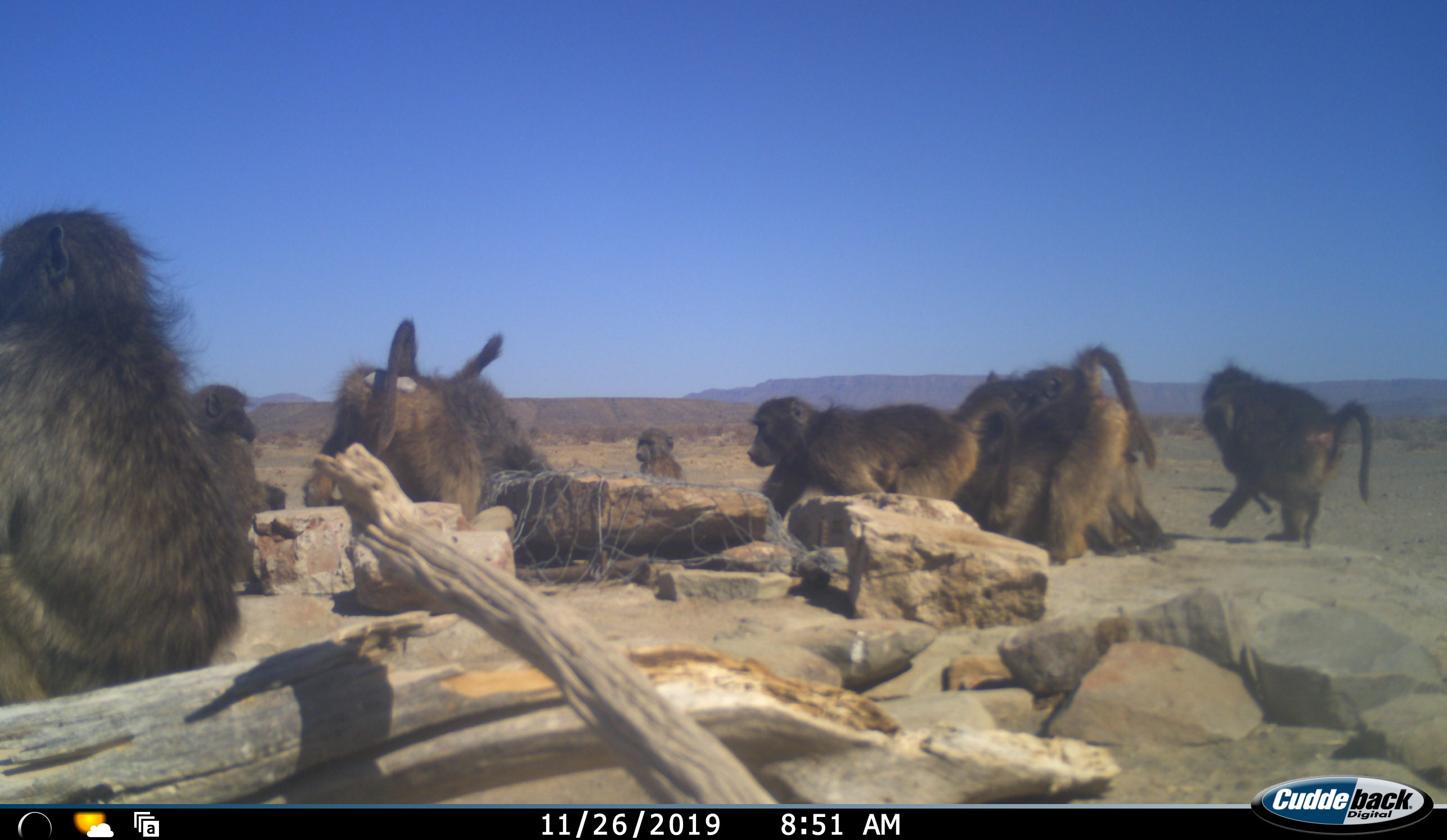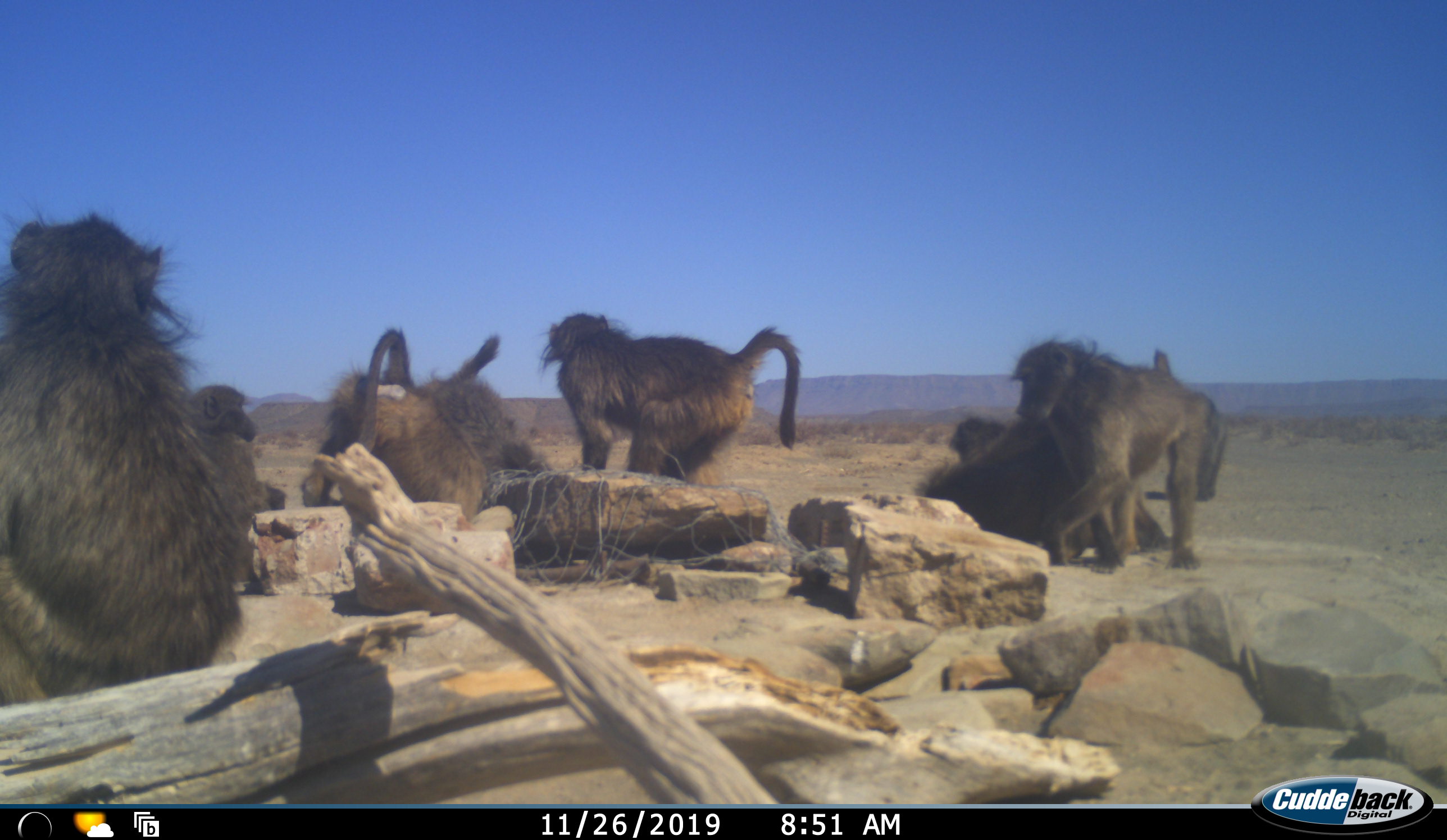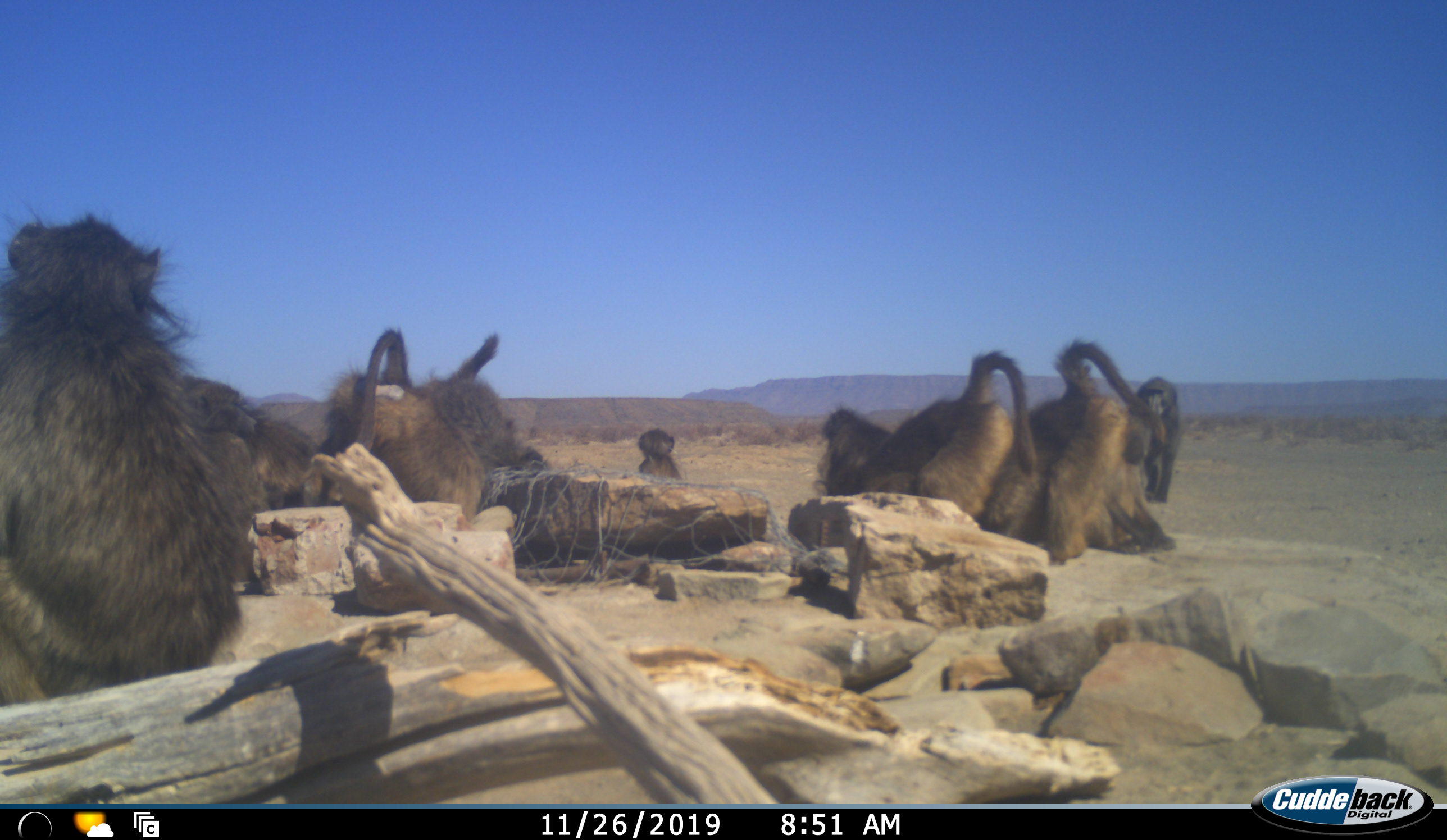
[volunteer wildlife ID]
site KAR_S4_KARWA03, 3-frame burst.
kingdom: Animalia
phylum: Chordata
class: Mammalia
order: Primates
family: Cercopithecidae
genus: Papio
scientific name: Papio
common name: baboon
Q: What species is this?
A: Baboon (Papio).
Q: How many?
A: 10.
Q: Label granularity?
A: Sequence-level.